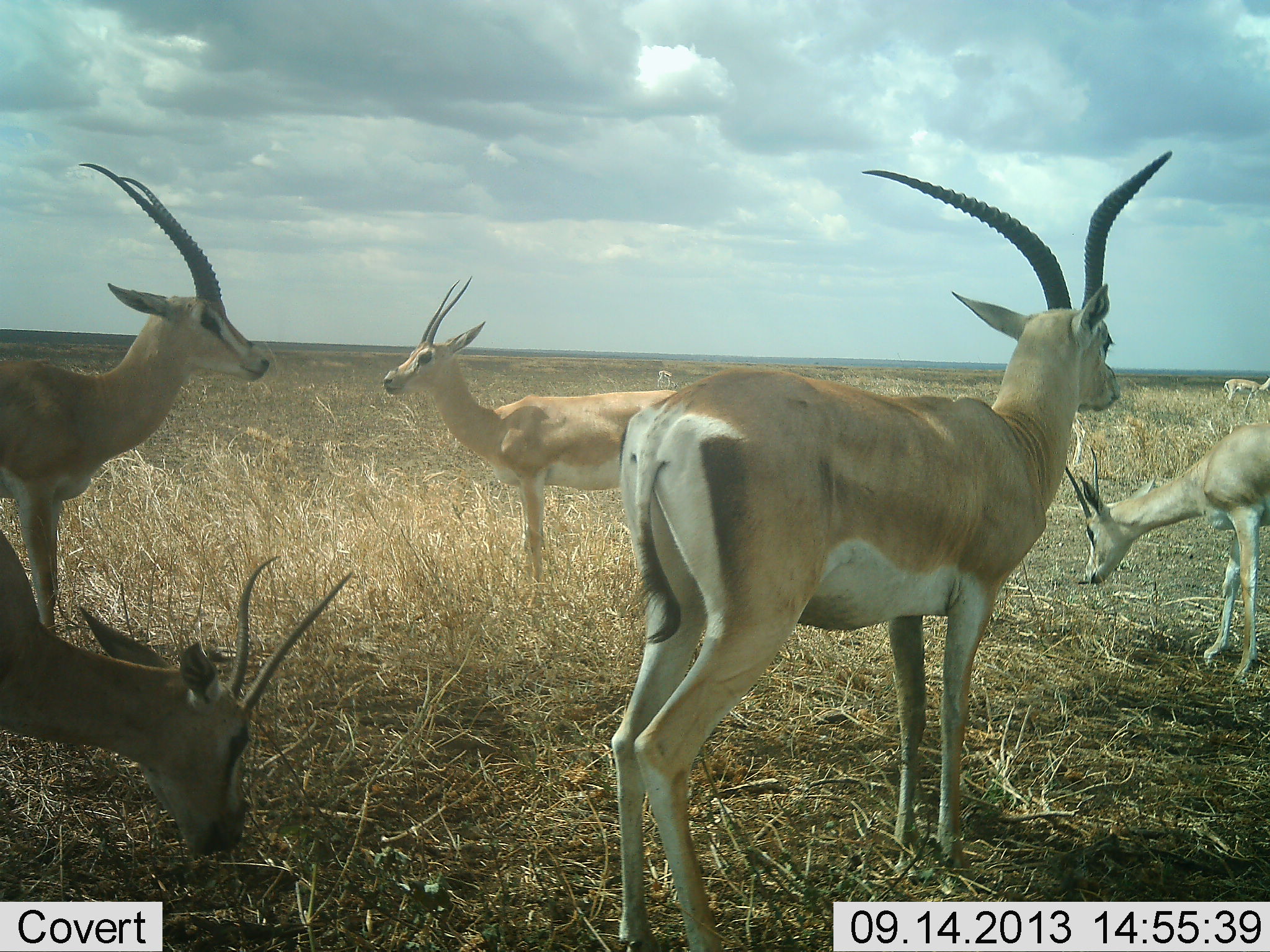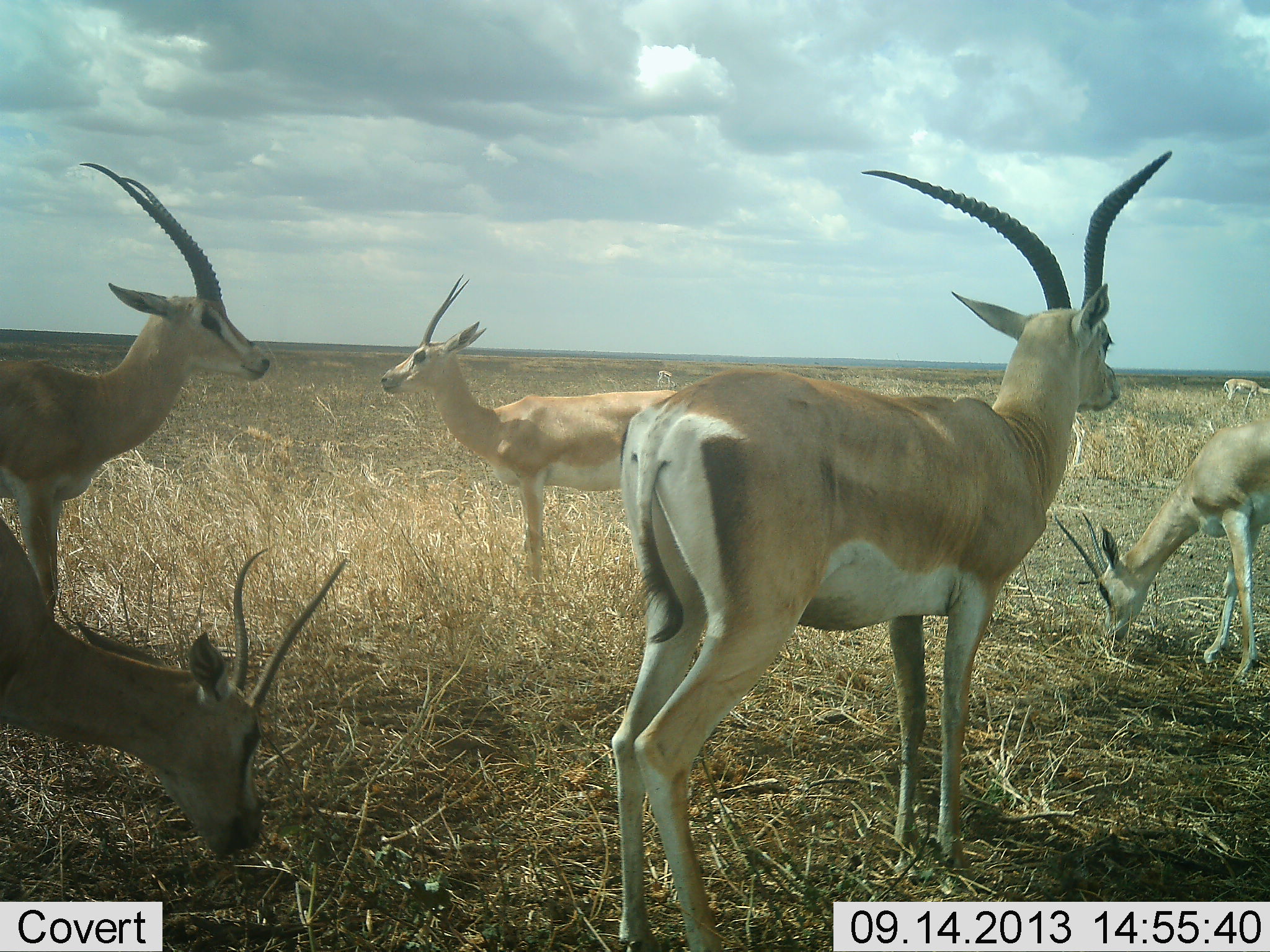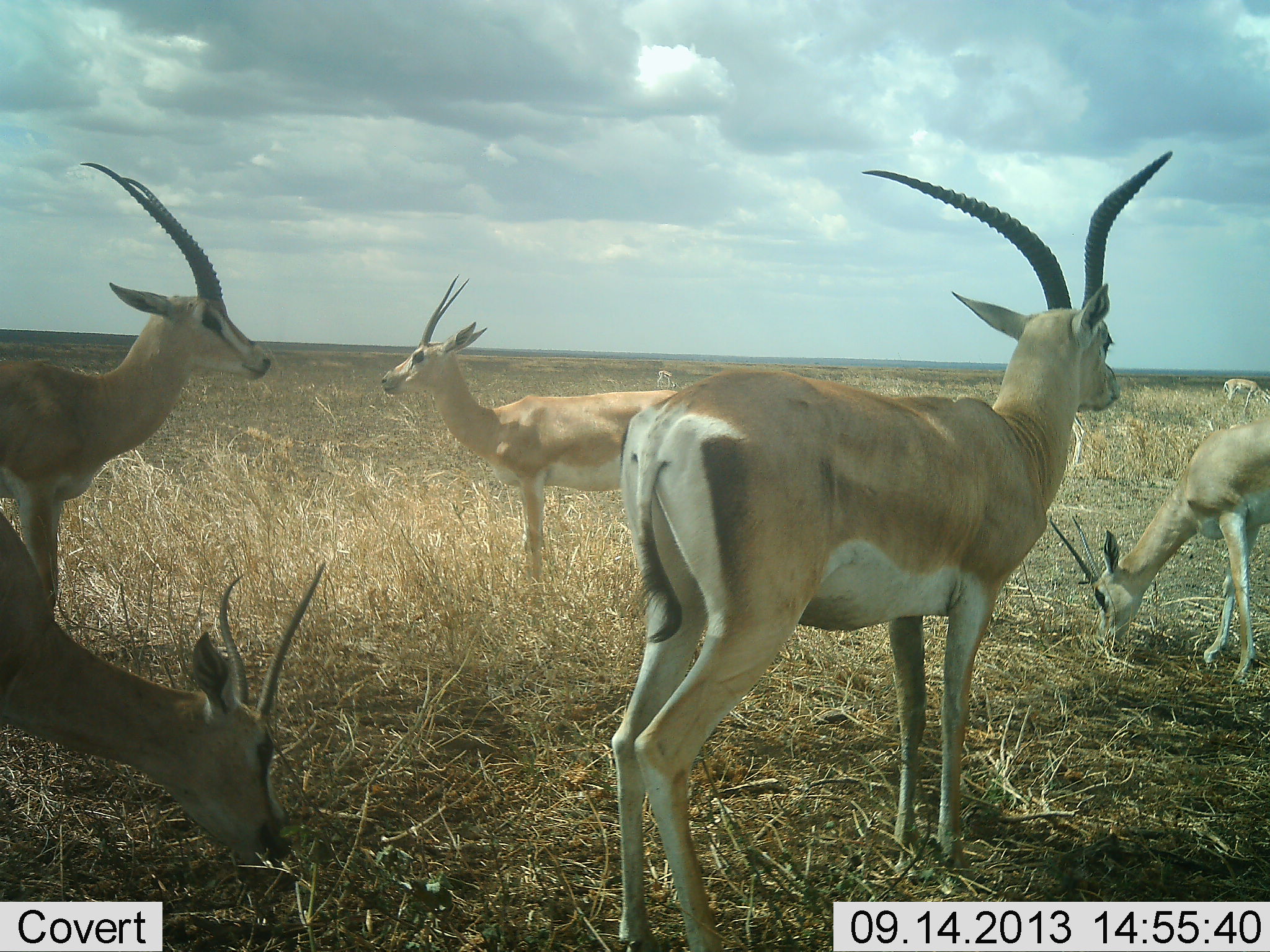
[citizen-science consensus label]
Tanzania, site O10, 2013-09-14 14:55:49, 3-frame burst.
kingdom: Animalia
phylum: Chordata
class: Mammalia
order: Artiodactyla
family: Bovidae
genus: Nanger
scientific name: Nanger granti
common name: grant's gazelle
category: gazellegrants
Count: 5.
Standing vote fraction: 88%.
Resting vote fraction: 9%.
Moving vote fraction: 6%.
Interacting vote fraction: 3%.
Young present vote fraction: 0%.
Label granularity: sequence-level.